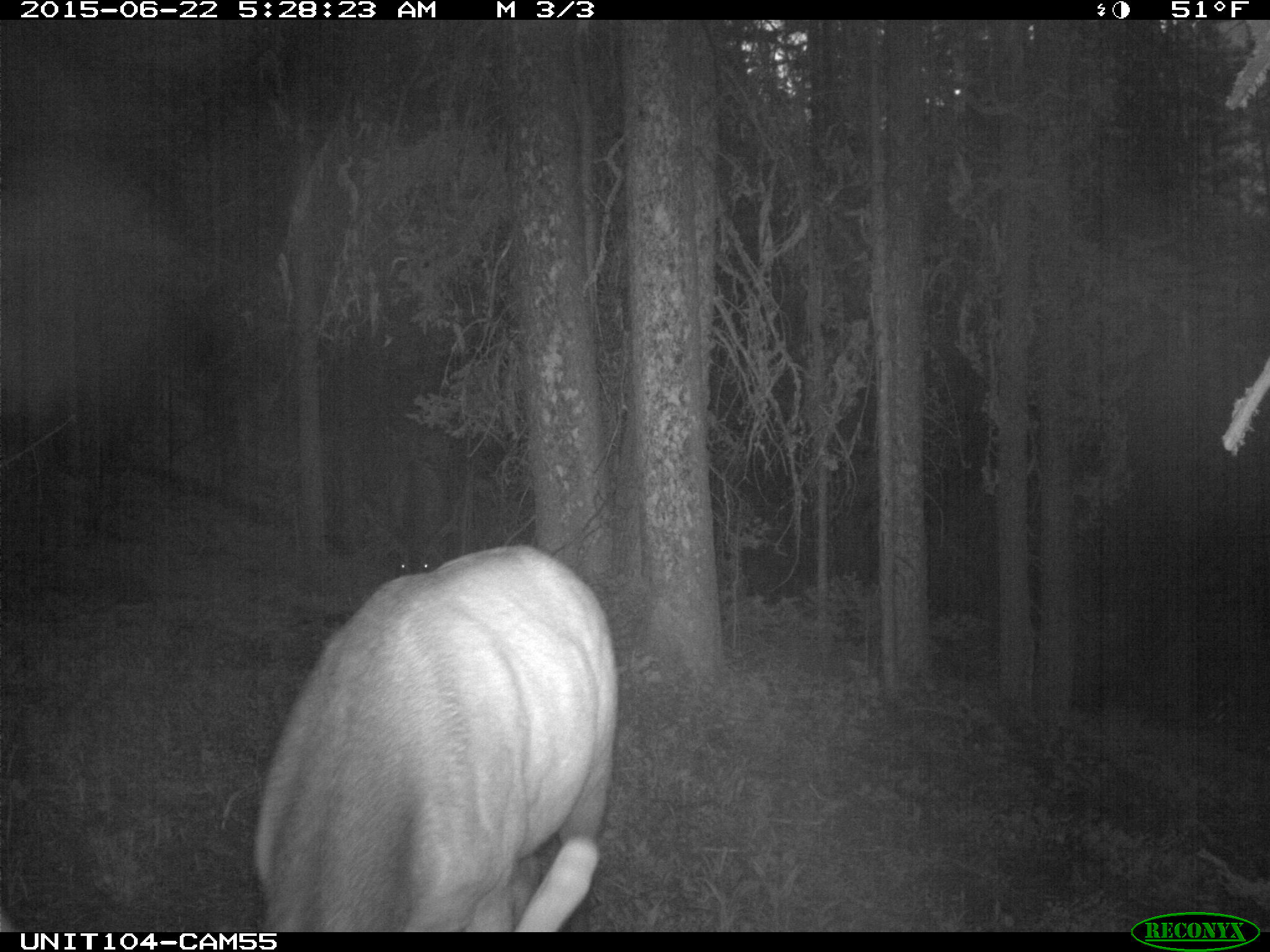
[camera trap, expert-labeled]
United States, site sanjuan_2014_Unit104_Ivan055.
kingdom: Animalia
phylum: Chordata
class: Mammalia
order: Artiodactyla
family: Cervidae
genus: Cervus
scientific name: Cervus elaphus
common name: red deer